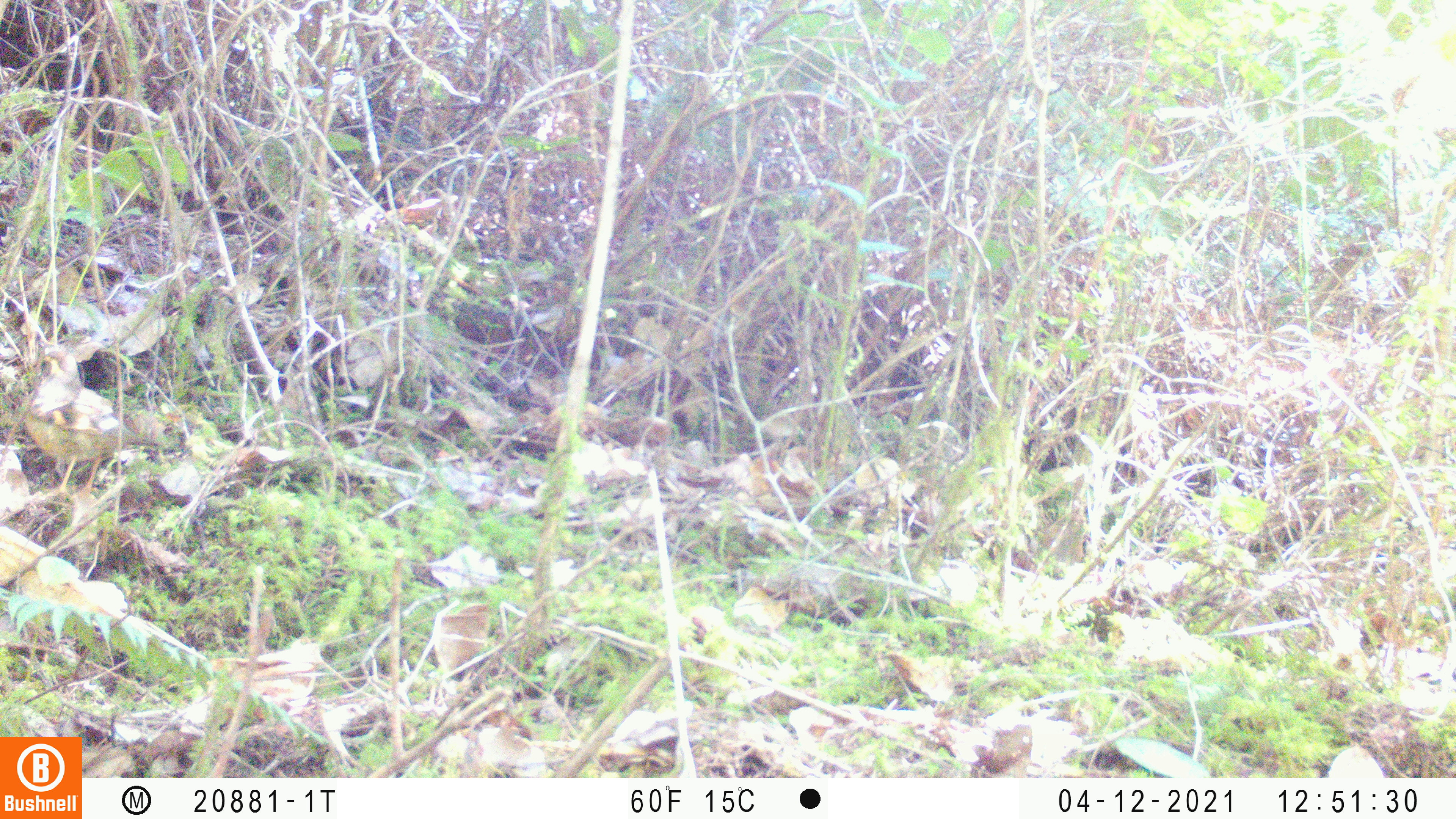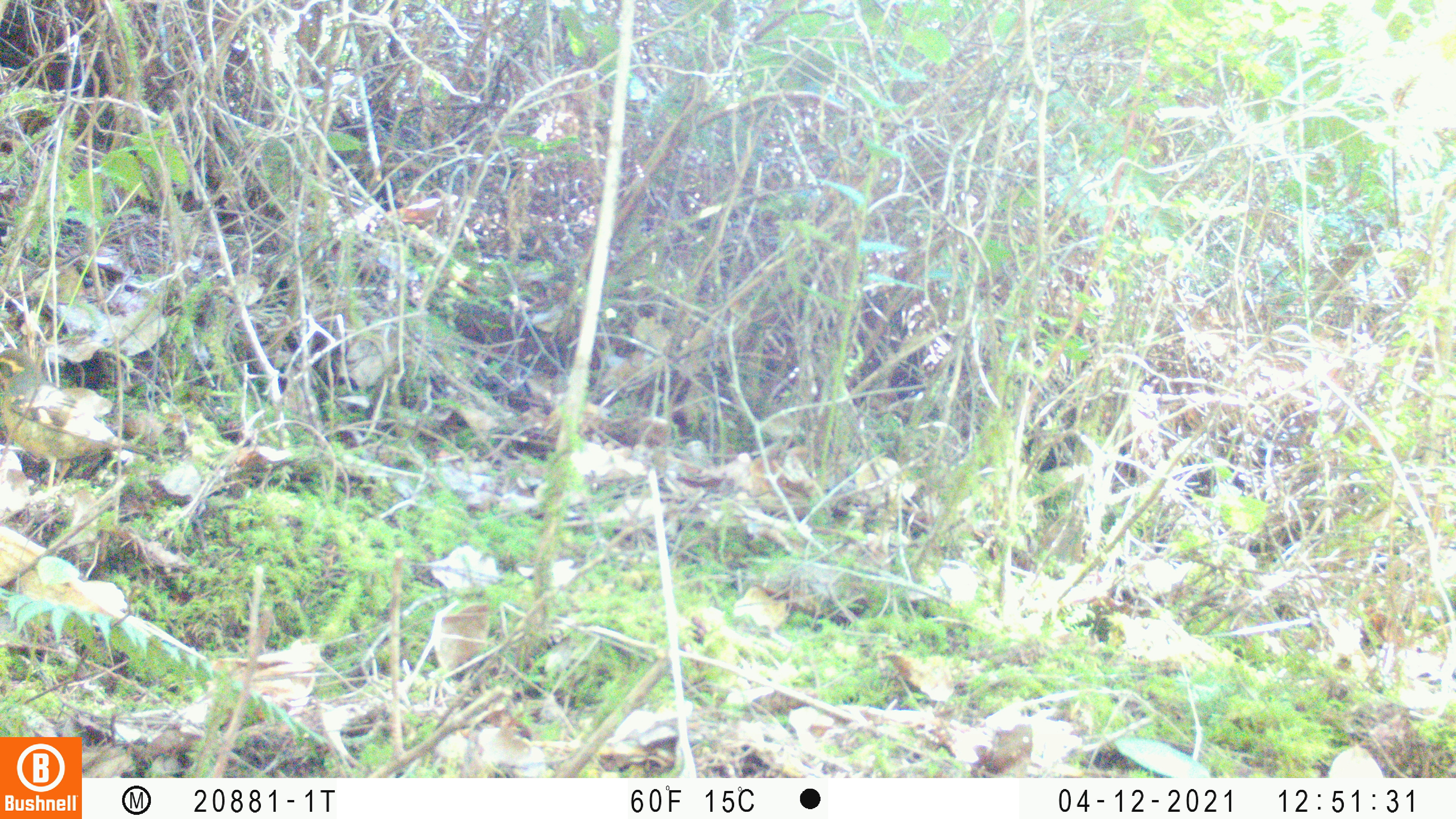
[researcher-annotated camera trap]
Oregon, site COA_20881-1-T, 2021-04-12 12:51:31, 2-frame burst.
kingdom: Animalia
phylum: Chordata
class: Aves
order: Passeriformes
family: Turdidae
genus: Ixoreus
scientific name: Ixoreus naevius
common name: varied thrush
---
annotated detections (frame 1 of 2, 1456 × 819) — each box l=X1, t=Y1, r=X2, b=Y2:
varied thrush: l=4, t=330, r=193, b=518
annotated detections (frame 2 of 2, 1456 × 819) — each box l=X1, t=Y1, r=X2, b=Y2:
varied thrush: l=0, t=328, r=162, b=527